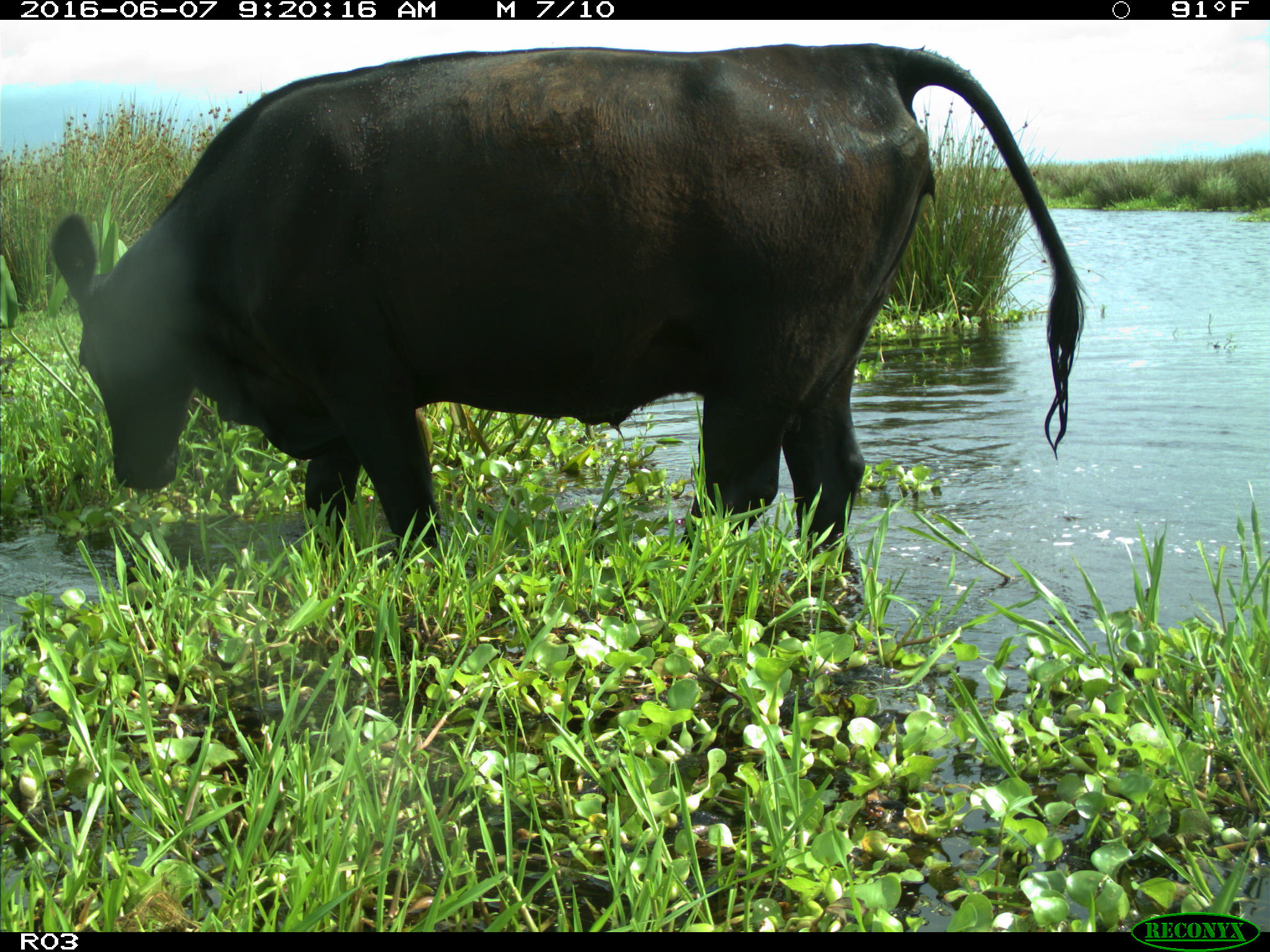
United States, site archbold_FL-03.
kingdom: Animalia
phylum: Chordata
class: Mammalia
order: Artiodactyla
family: Bovidae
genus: Bos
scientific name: Bos taurus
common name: domestic cow